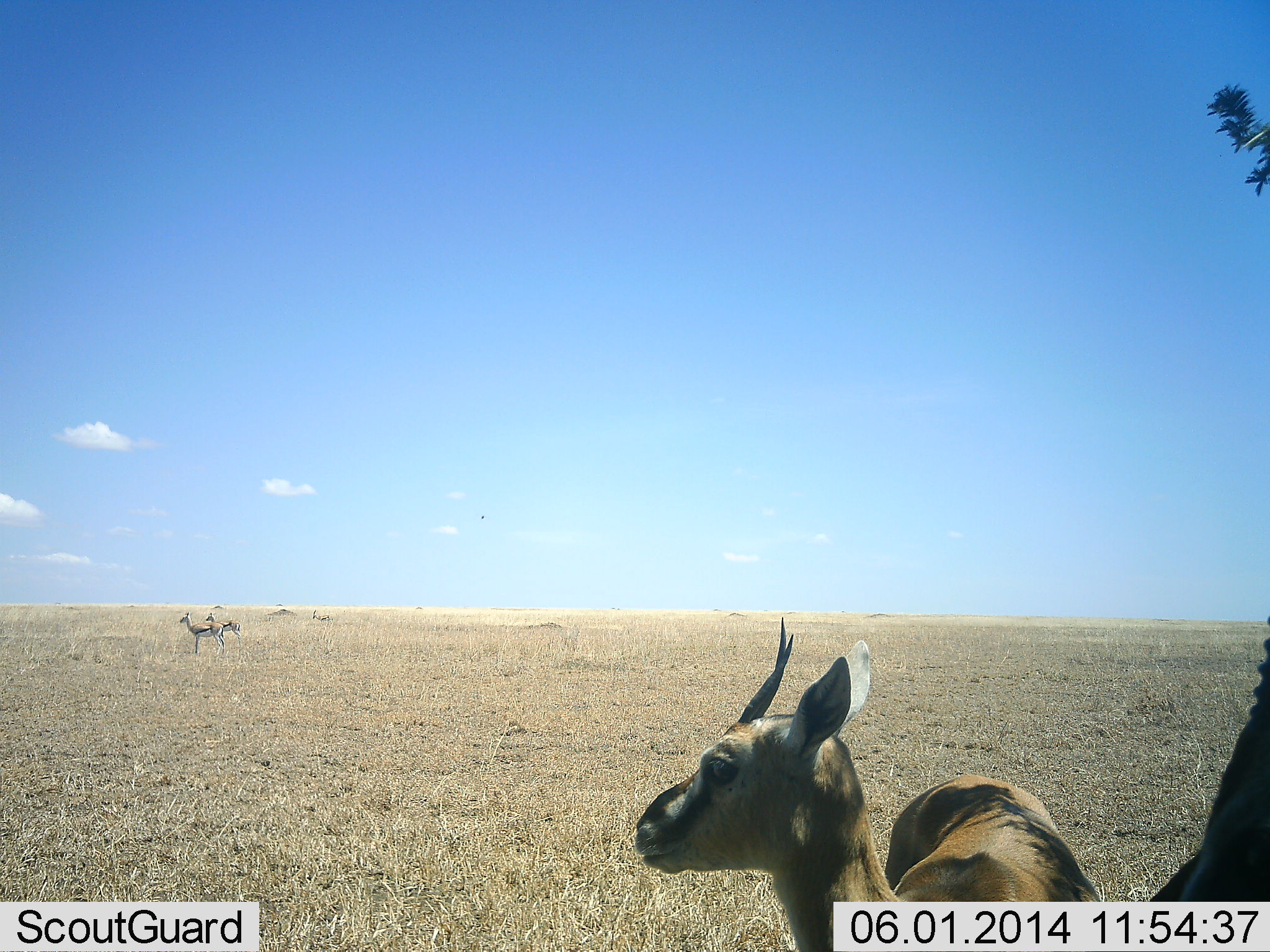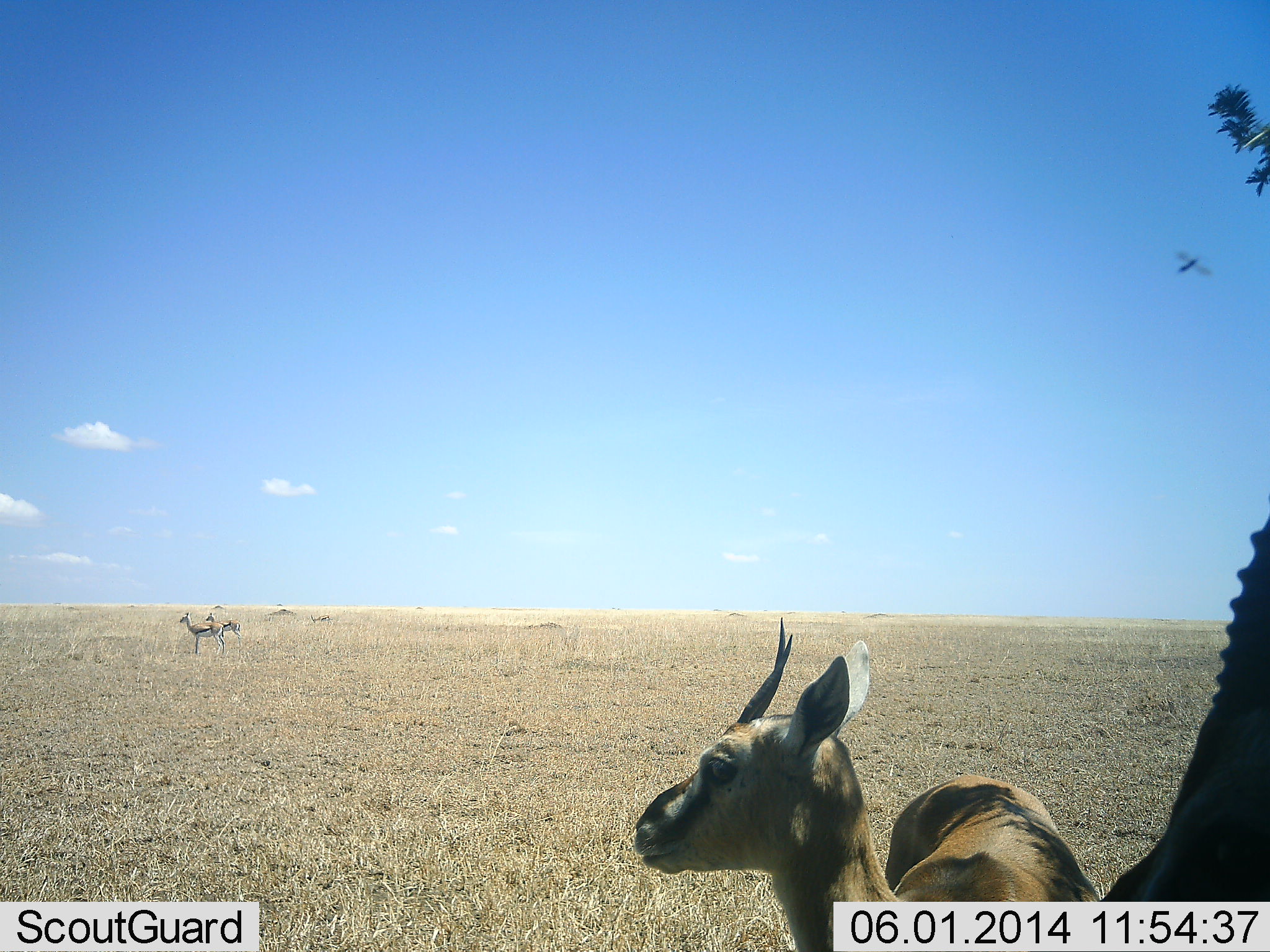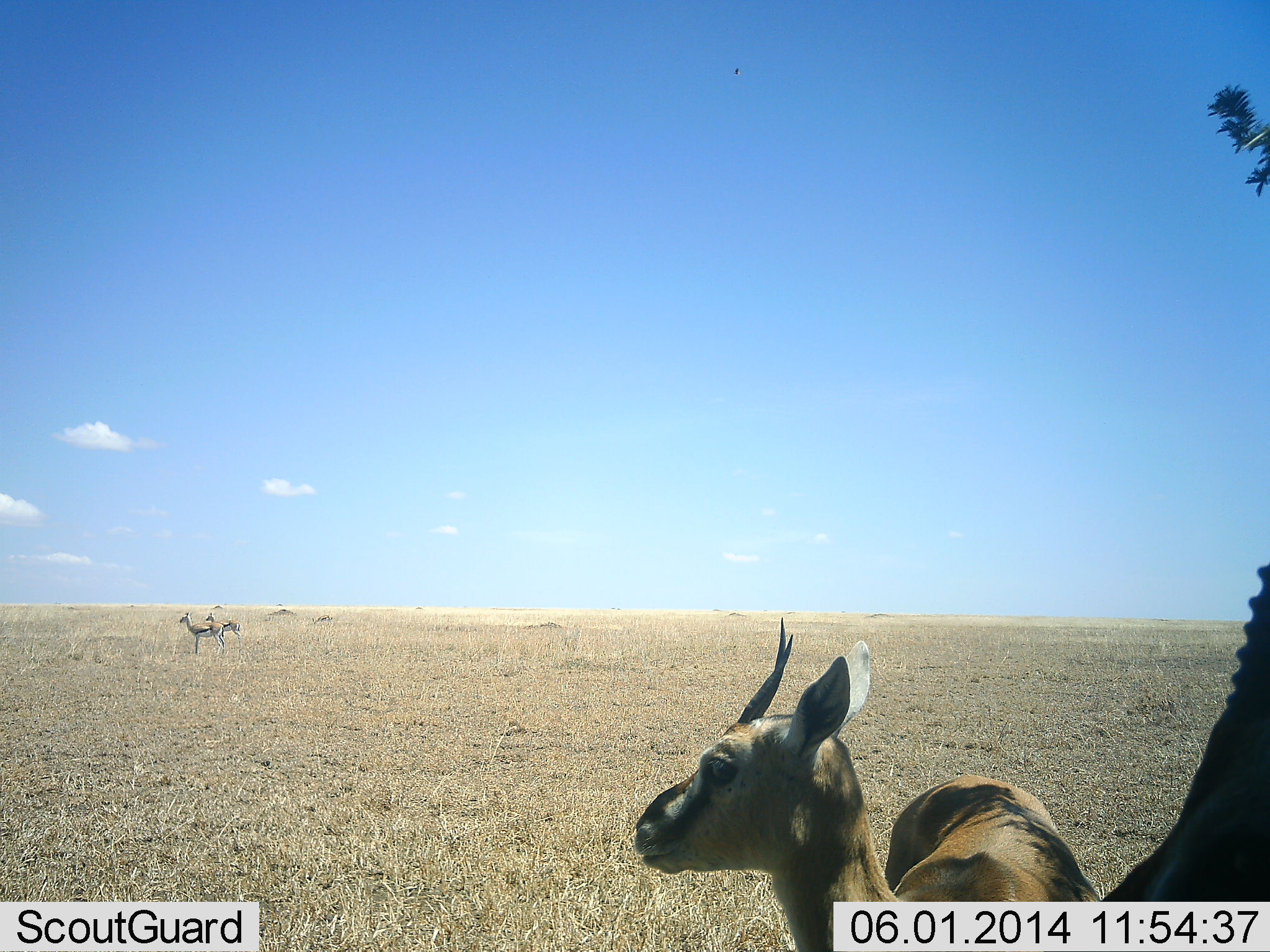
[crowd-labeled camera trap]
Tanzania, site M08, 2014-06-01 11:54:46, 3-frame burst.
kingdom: Animalia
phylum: Chordata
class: Mammalia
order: Artiodactyla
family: Bovidae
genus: Eudorcas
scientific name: Eudorcas thomsonii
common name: thomson's gazelle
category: gazellethomsons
Gazellethomsons (thomson's gazelle) (Eudorcas thomsonii), count 4. Behavior (volunteer vote fractions): standing 100%, resting 0%, moving 5%, interacting 0%. Young present (vote fraction): 10%. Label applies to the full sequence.